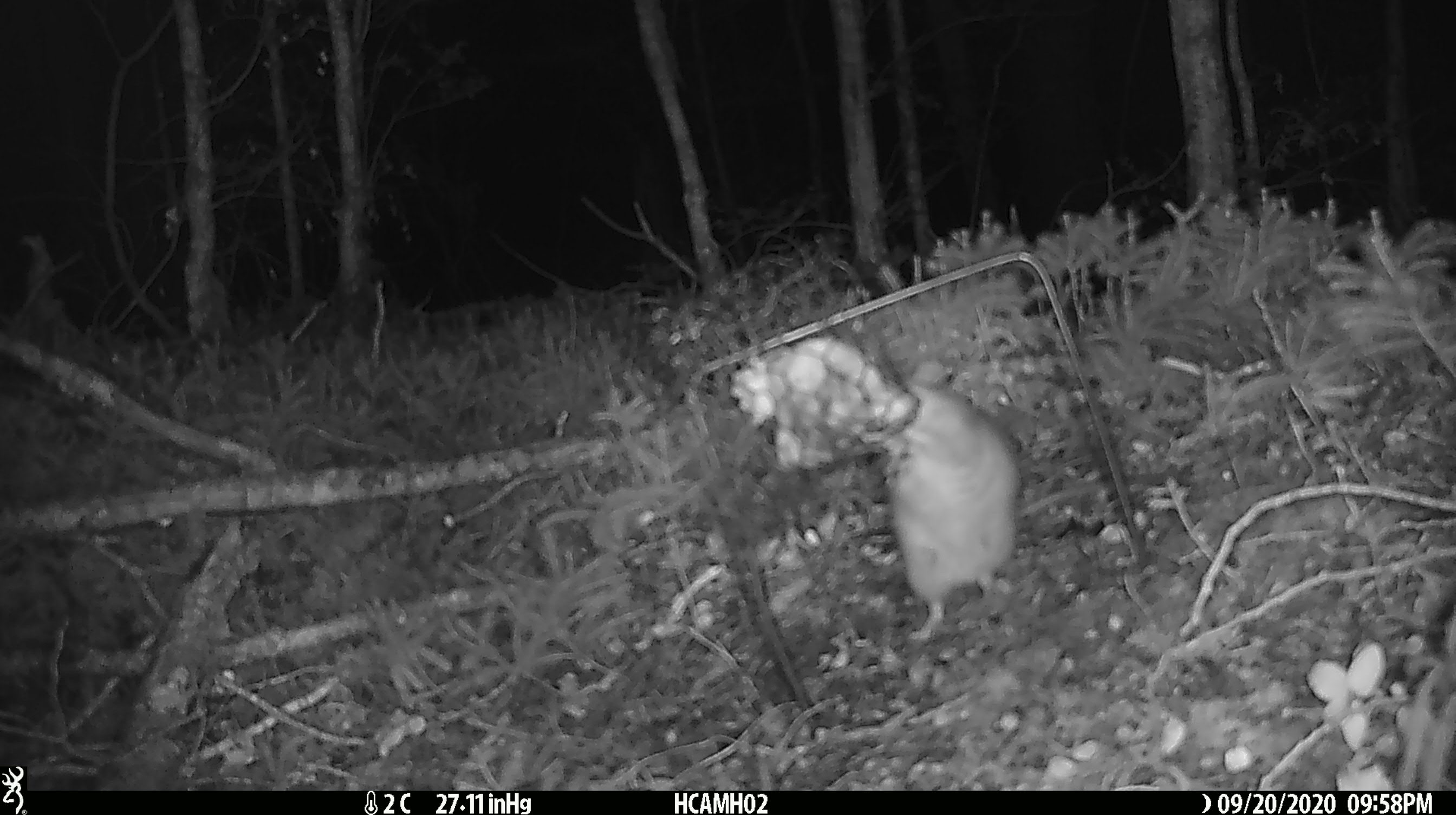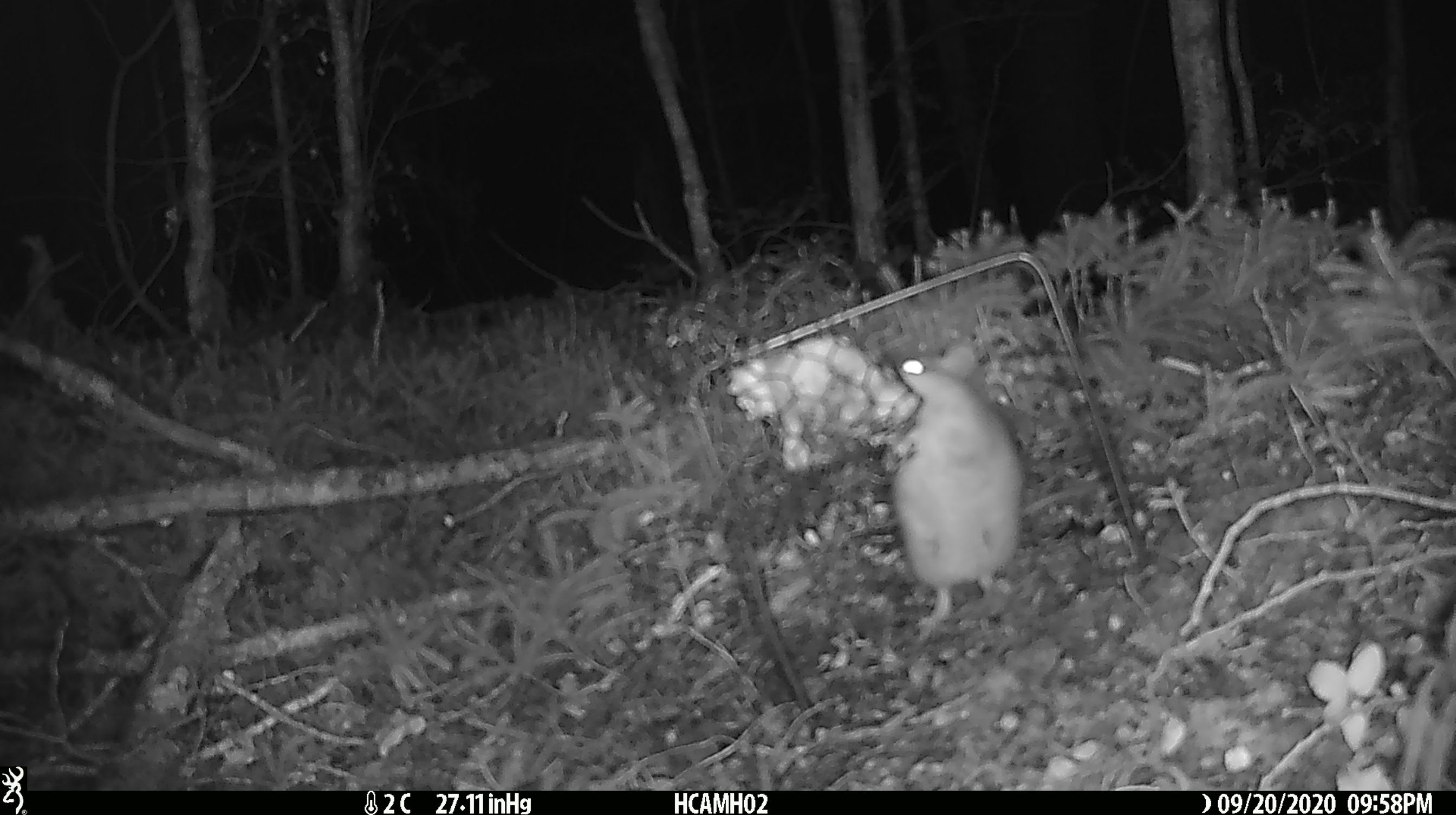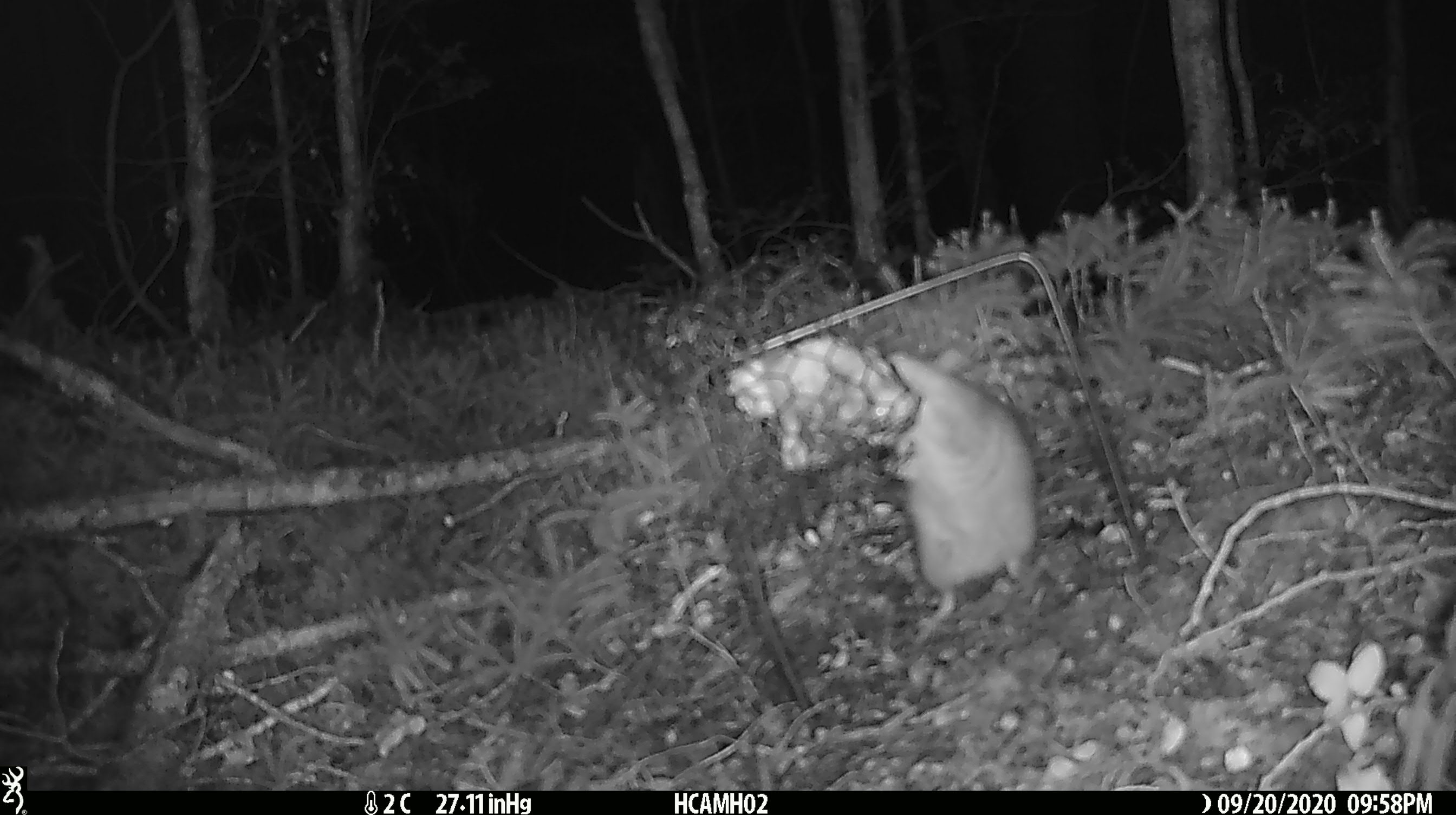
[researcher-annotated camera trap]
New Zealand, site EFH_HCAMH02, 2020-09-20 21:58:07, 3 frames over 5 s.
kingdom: Animalia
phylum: Chordata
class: Mammalia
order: Rodentia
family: Muridae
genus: Rattus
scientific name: Rattus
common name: rat